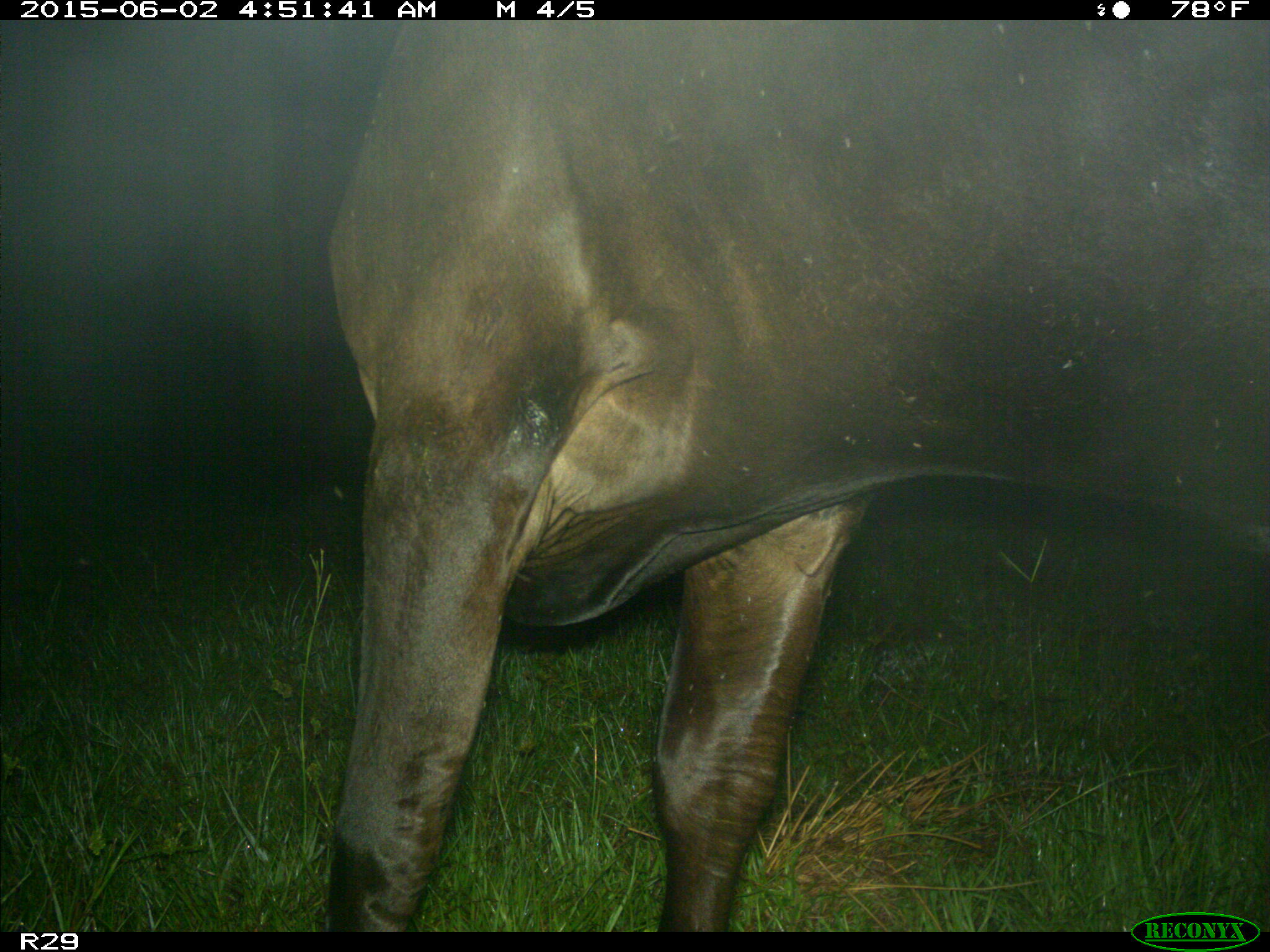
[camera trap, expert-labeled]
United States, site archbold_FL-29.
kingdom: Animalia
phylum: Chordata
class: Mammalia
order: Artiodactyla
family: Bovidae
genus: Bos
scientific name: Bos taurus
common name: domestic cow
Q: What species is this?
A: Bos taurus (domestic cow).